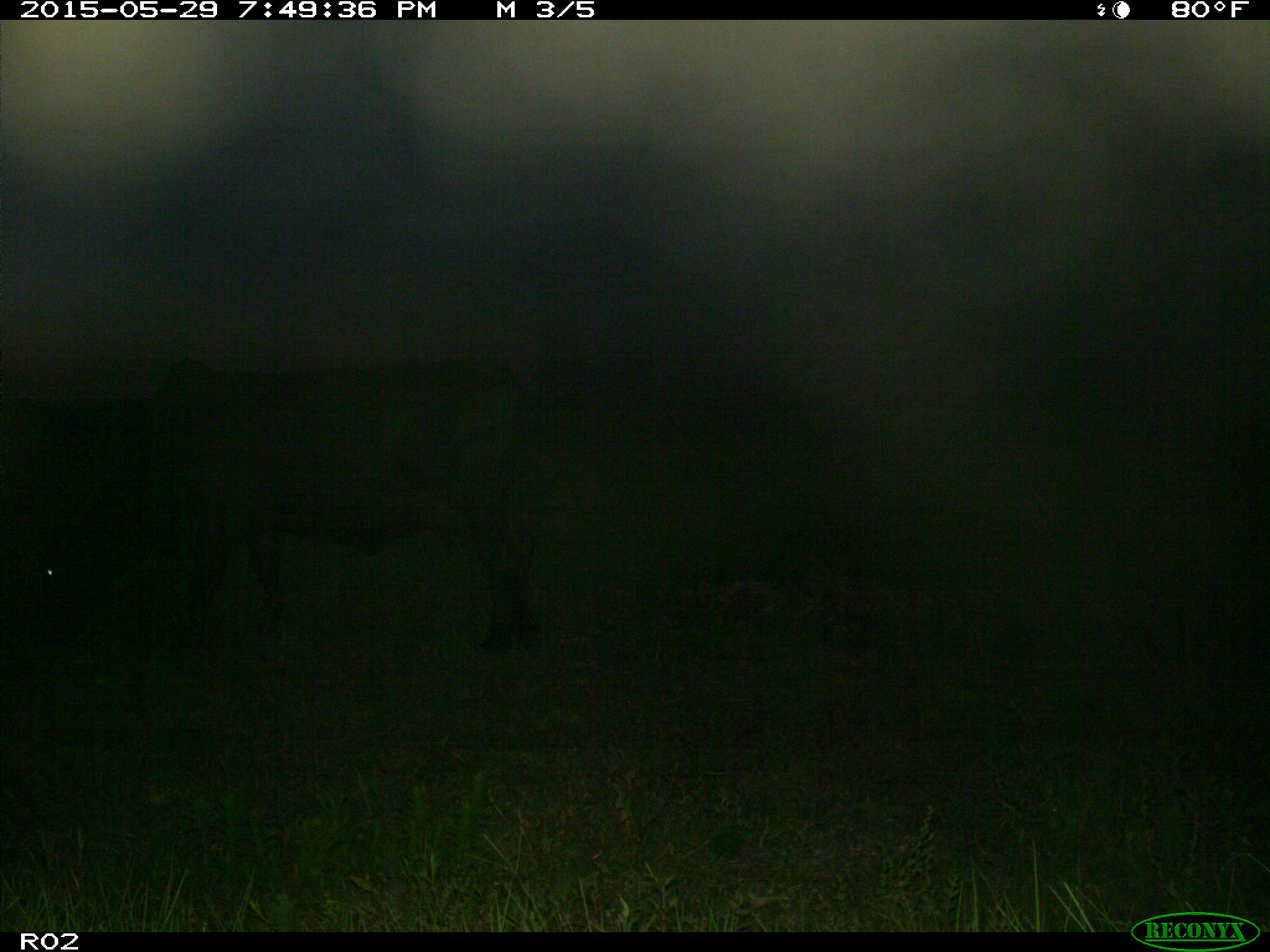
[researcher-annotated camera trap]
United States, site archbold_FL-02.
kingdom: Animalia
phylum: Chordata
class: Mammalia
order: Artiodactyla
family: Bovidae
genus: Bos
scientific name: Bos taurus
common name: domestic cow